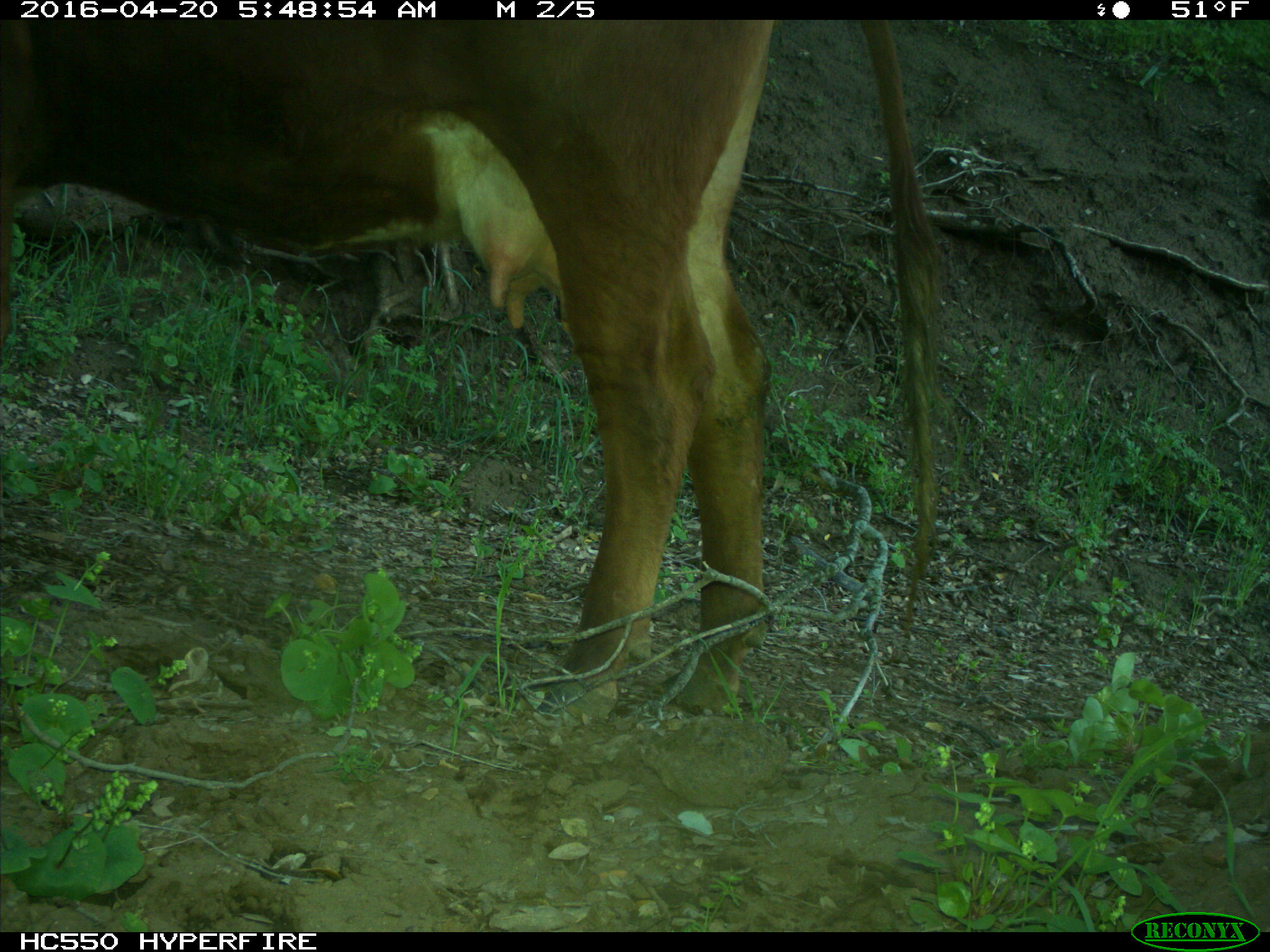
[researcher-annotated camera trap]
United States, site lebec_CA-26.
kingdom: Animalia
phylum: Chordata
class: Mammalia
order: Artiodactyla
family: Bovidae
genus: Bos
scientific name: Bos taurus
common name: domestic cow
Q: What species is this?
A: Bos taurus (domestic cow).